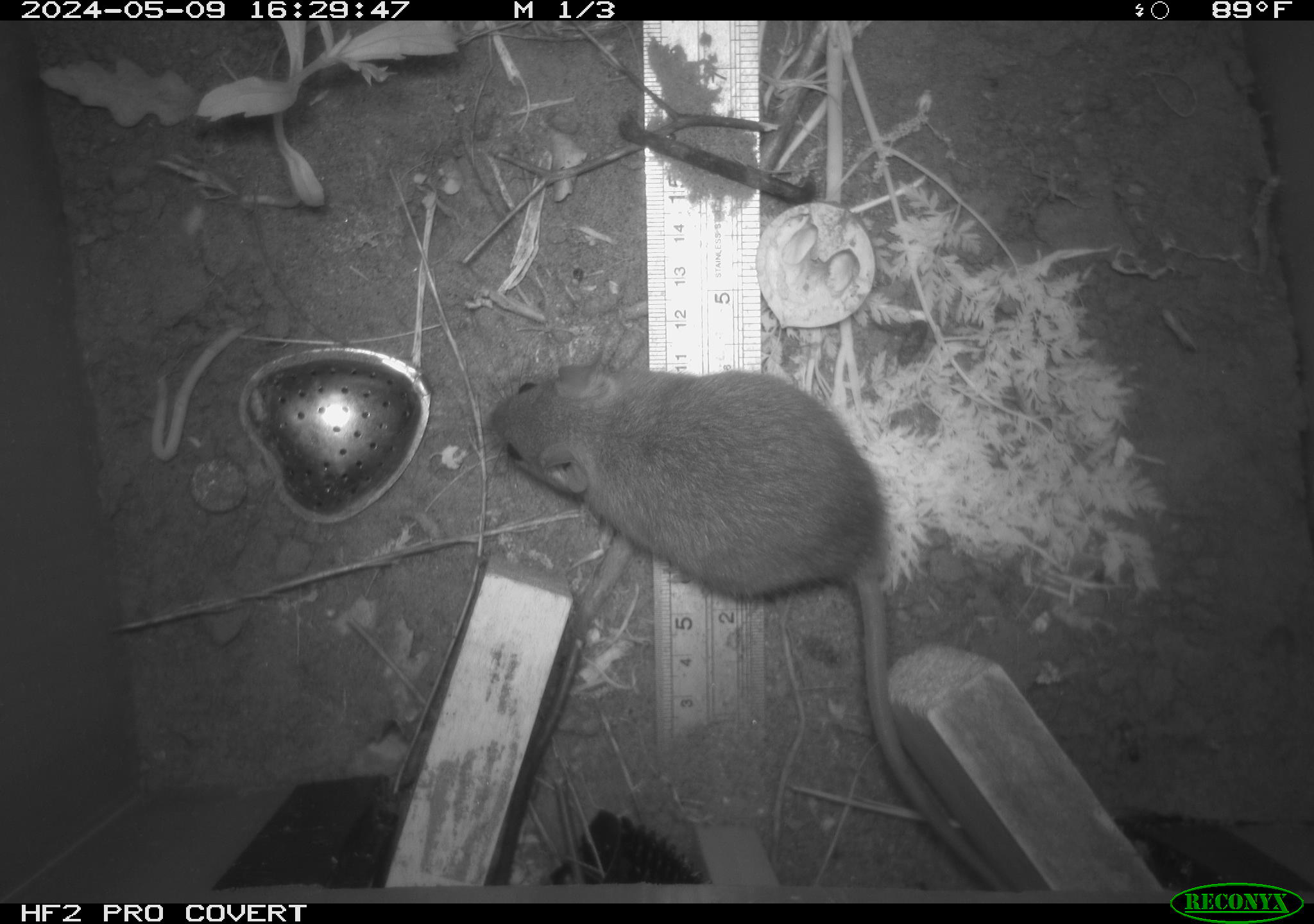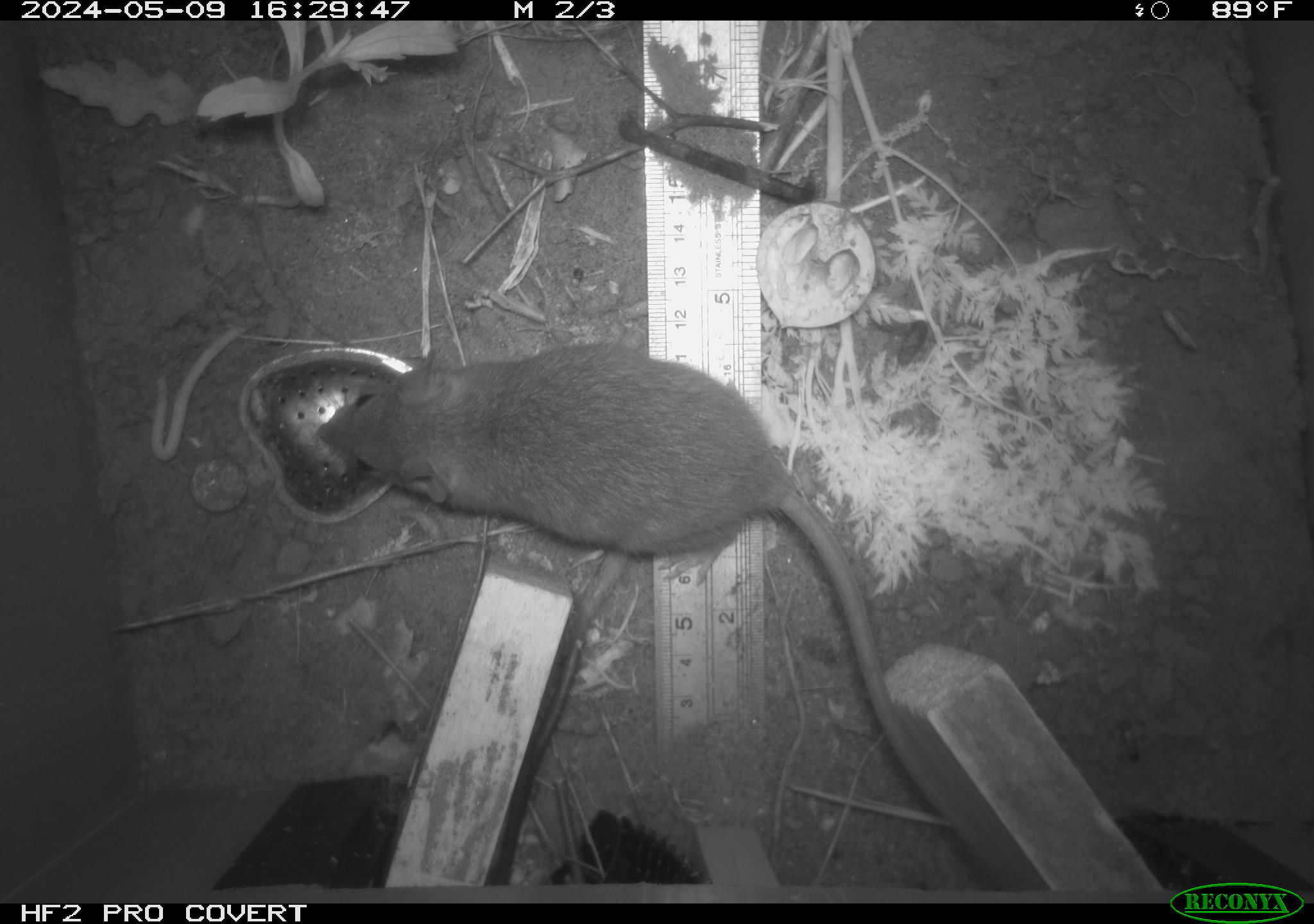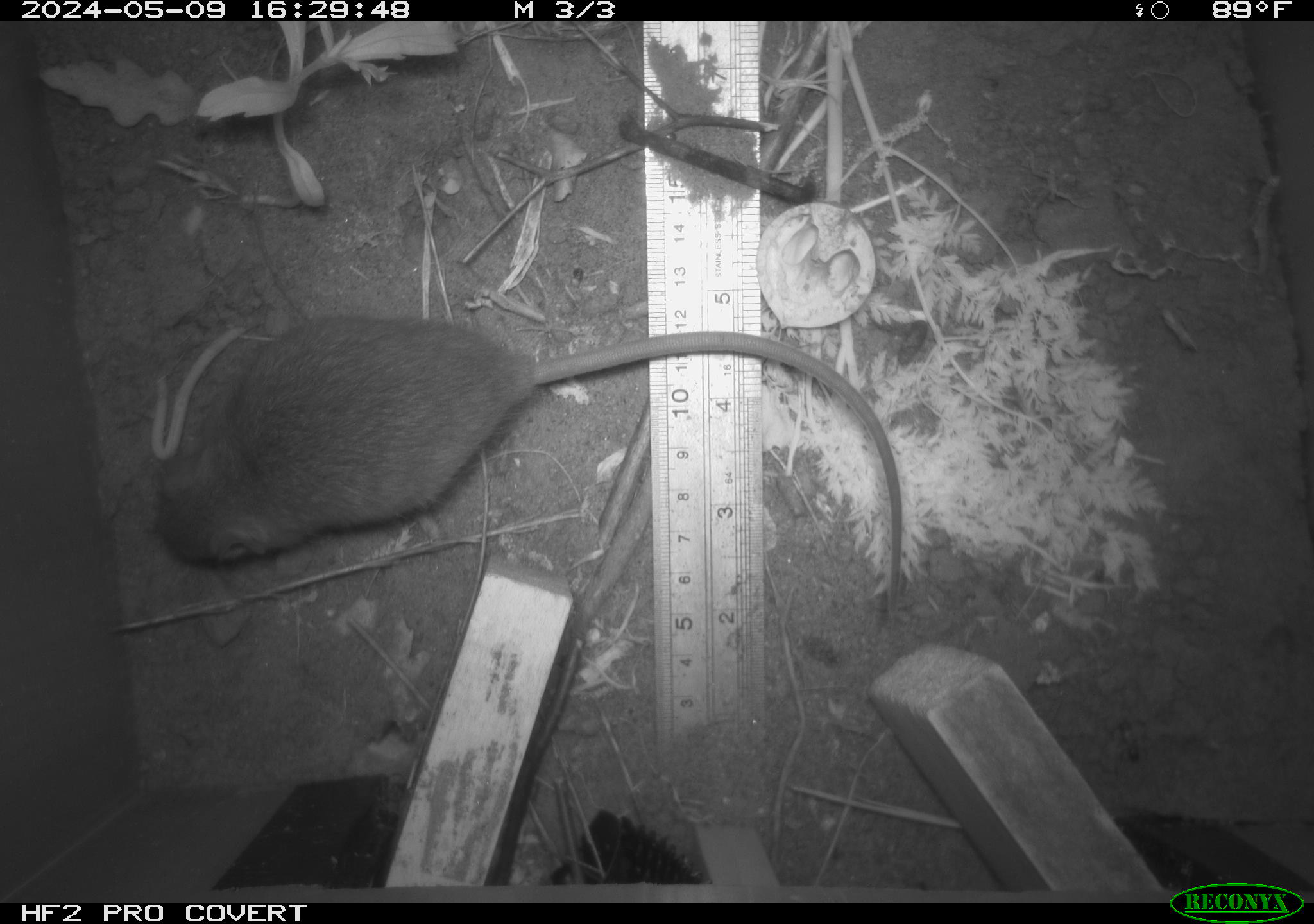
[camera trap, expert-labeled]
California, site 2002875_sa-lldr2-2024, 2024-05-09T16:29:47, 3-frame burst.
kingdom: Animalia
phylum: Chordata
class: Mammalia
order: Rodentia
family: Muridae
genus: Rattus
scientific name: Rattus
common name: rat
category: rattus species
Rattus species (rat) (Rattus).